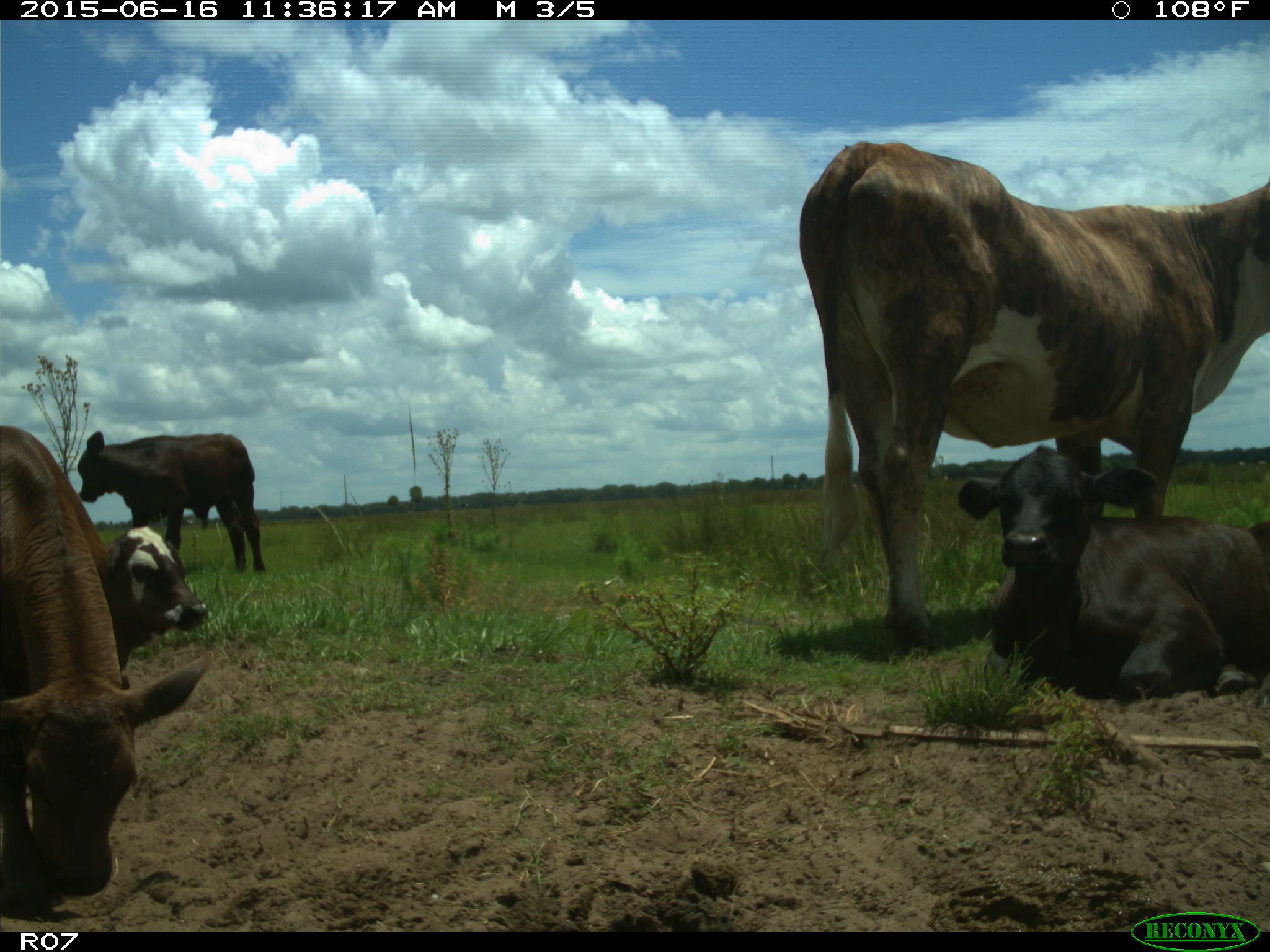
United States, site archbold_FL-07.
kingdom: Animalia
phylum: Chordata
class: Mammalia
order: Artiodactyla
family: Bovidae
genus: Bos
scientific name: Bos taurus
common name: domestic cow